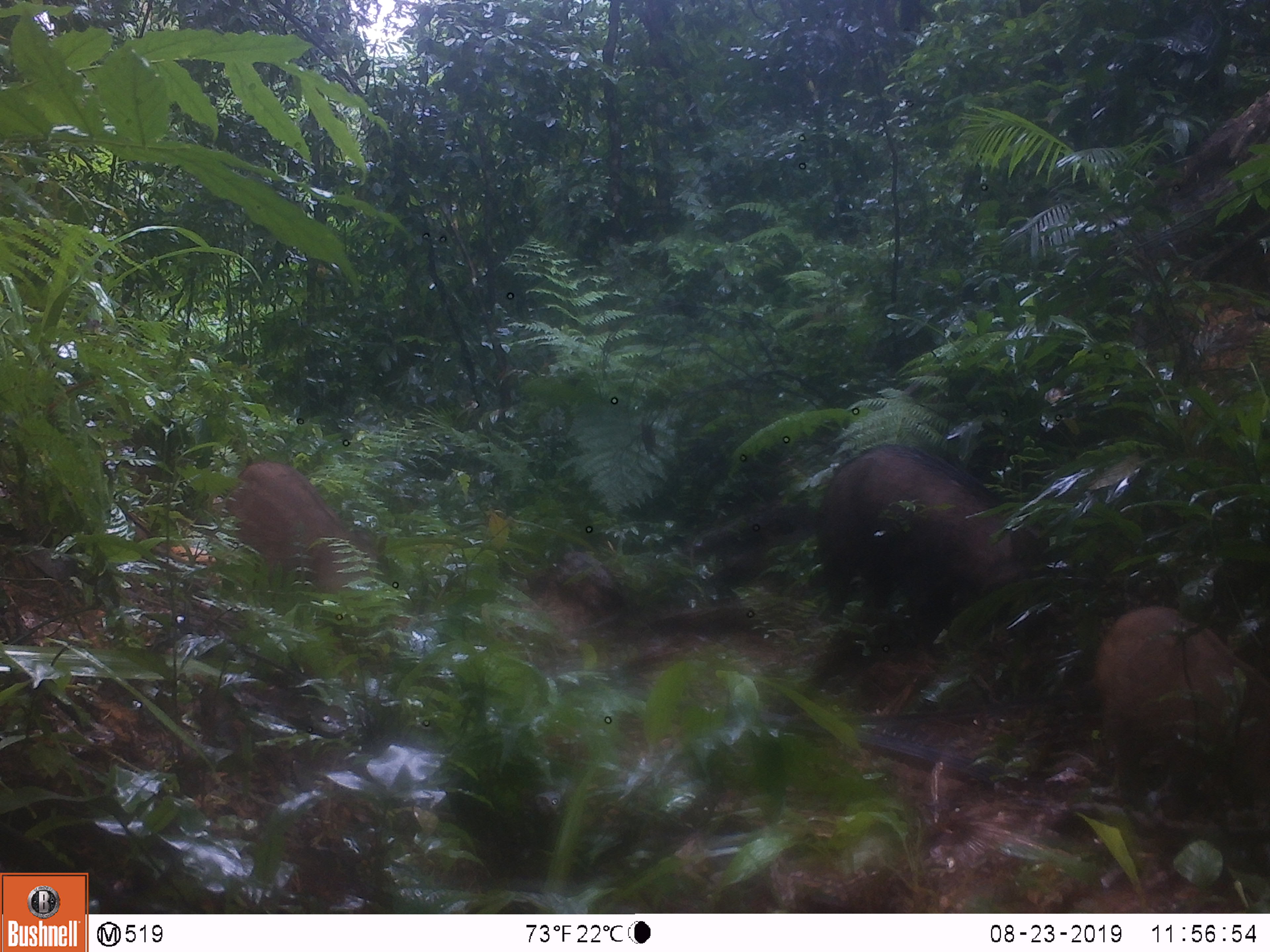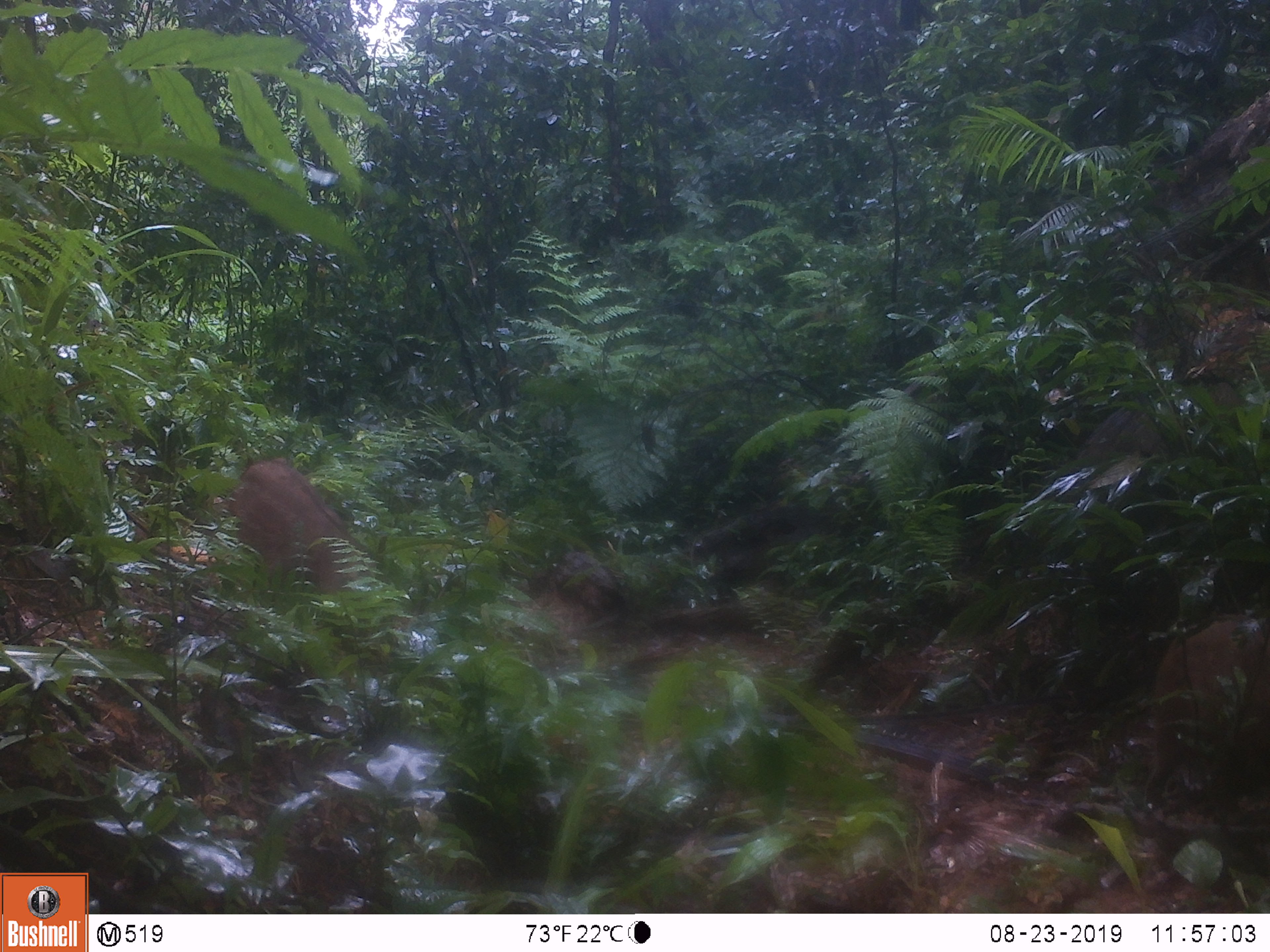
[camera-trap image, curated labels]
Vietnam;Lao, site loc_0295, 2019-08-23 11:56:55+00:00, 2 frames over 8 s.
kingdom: Animalia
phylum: Chordata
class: Mammalia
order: Artiodactyla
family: Suidae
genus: Sus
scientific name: Sus scrofa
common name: eurasian wild pig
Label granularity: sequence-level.